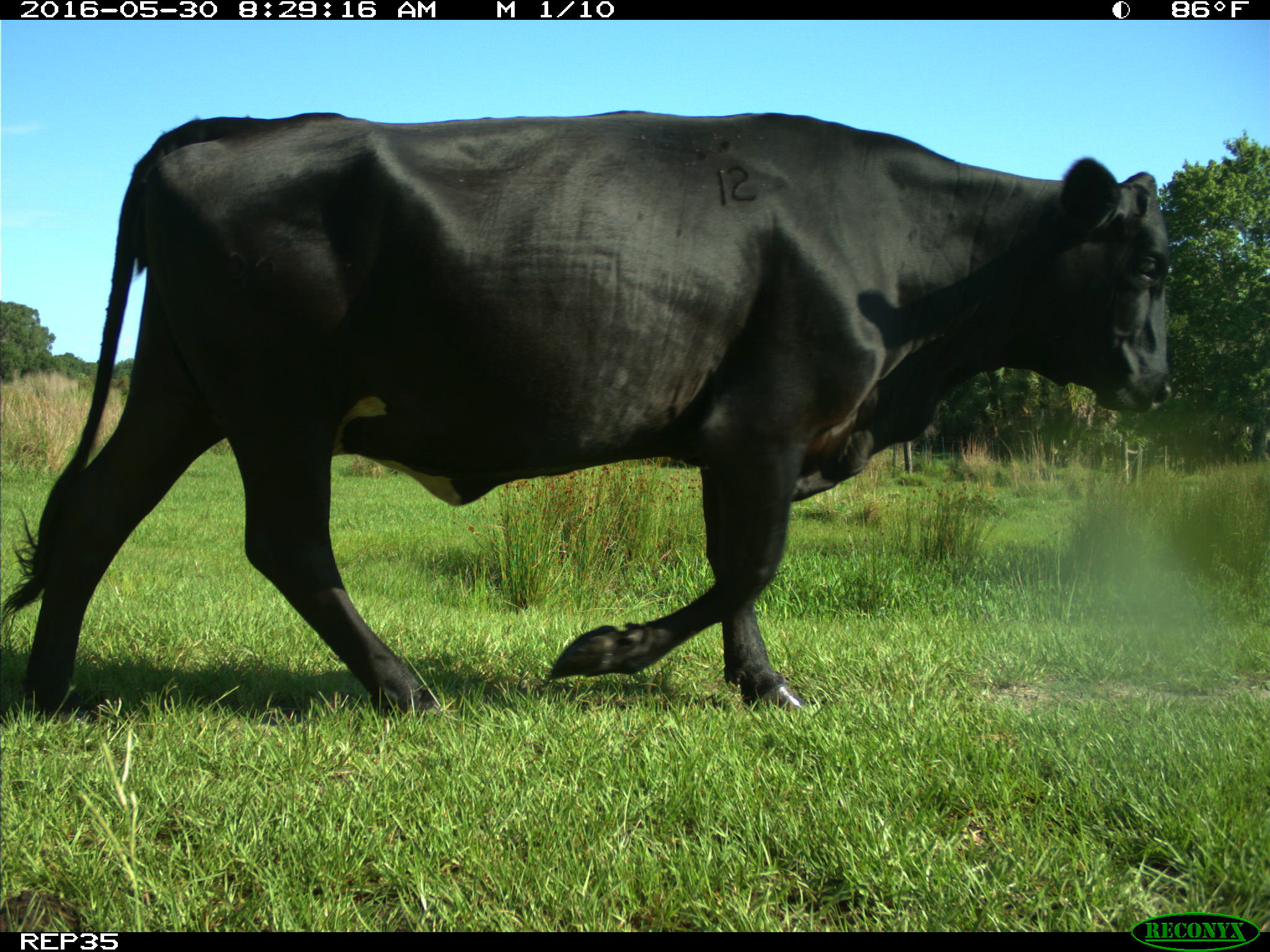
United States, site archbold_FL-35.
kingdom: Animalia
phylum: Chordata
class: Mammalia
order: Artiodactyla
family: Bovidae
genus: Bos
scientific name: Bos taurus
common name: domestic cow